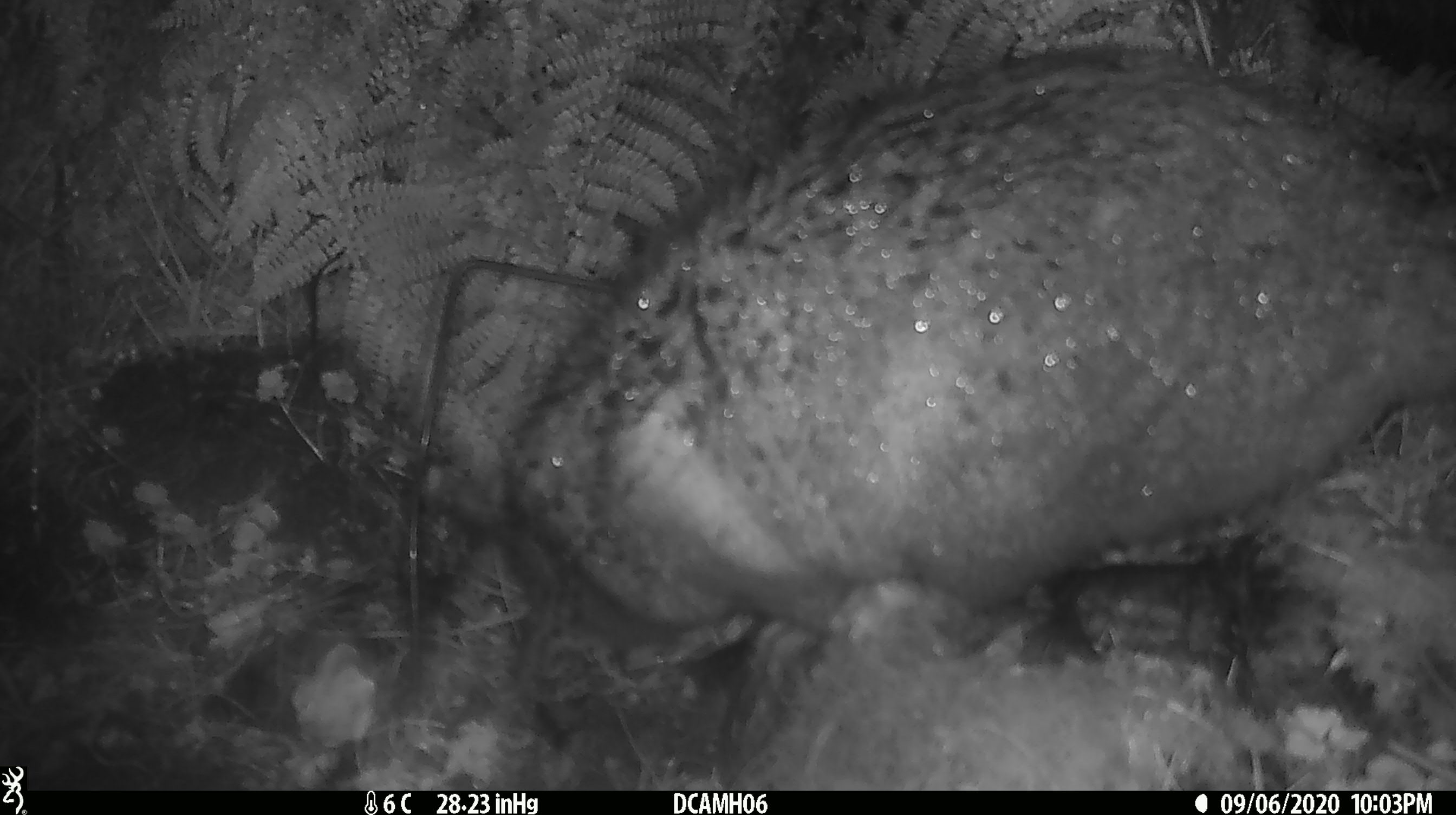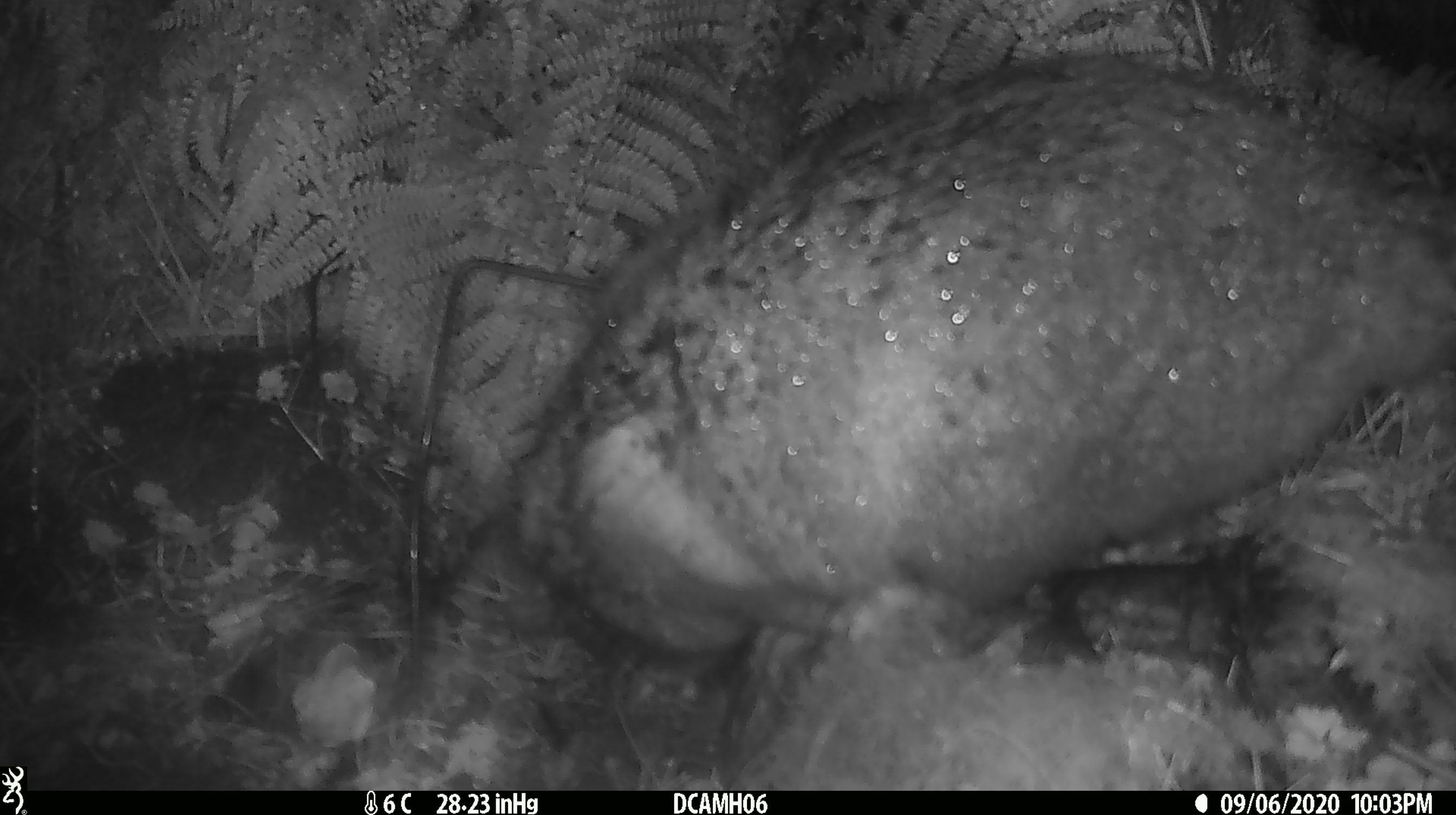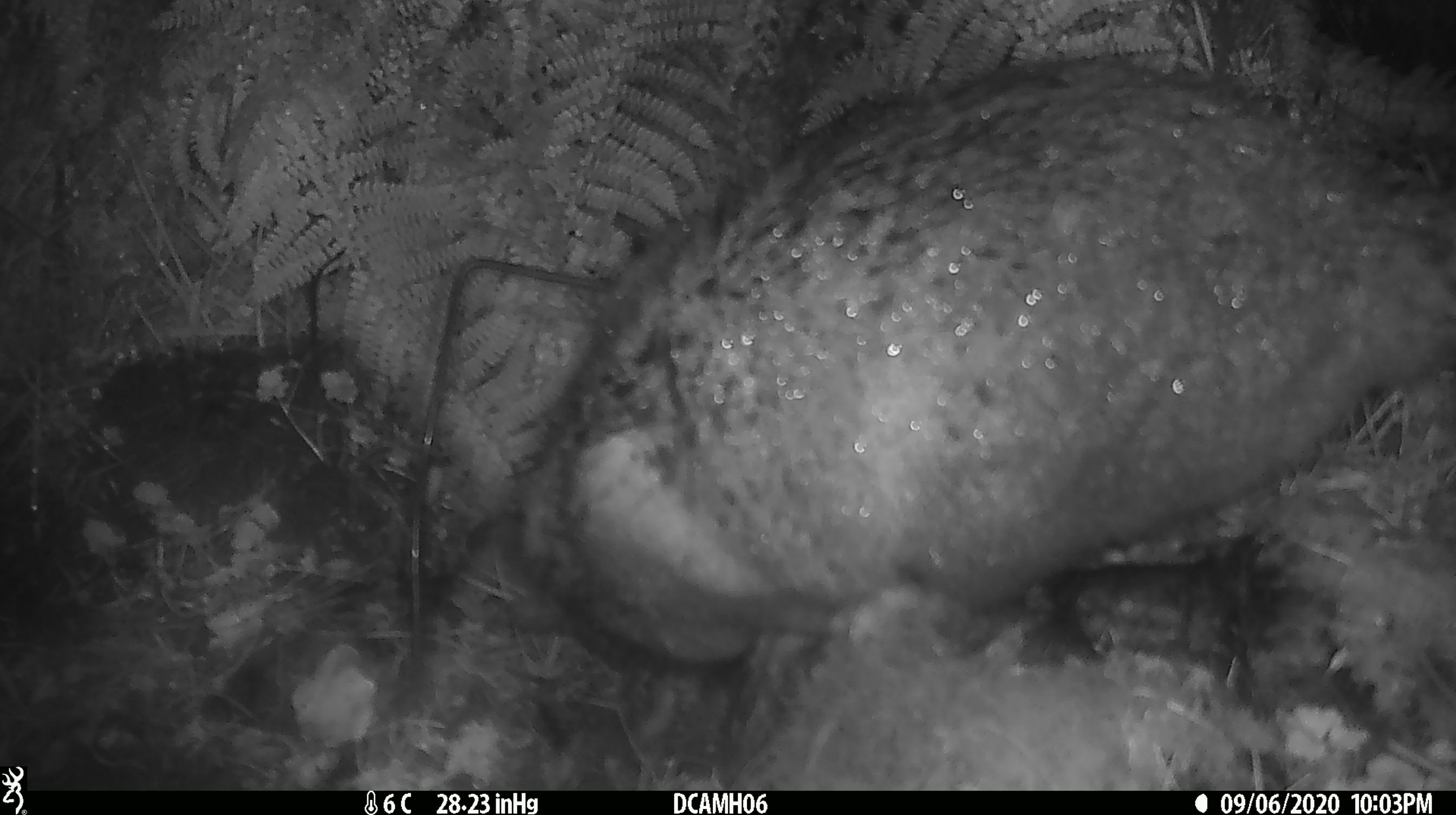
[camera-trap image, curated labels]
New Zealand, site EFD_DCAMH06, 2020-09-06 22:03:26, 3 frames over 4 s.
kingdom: Animalia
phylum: Chordata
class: Mammalia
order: Diprotodontia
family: Phalangeridae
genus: Trichosurus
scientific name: Trichosurus vulpecula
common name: common brushtail possum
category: possum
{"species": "possum (common brushtail possum) (Trichosurus vulpecula)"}